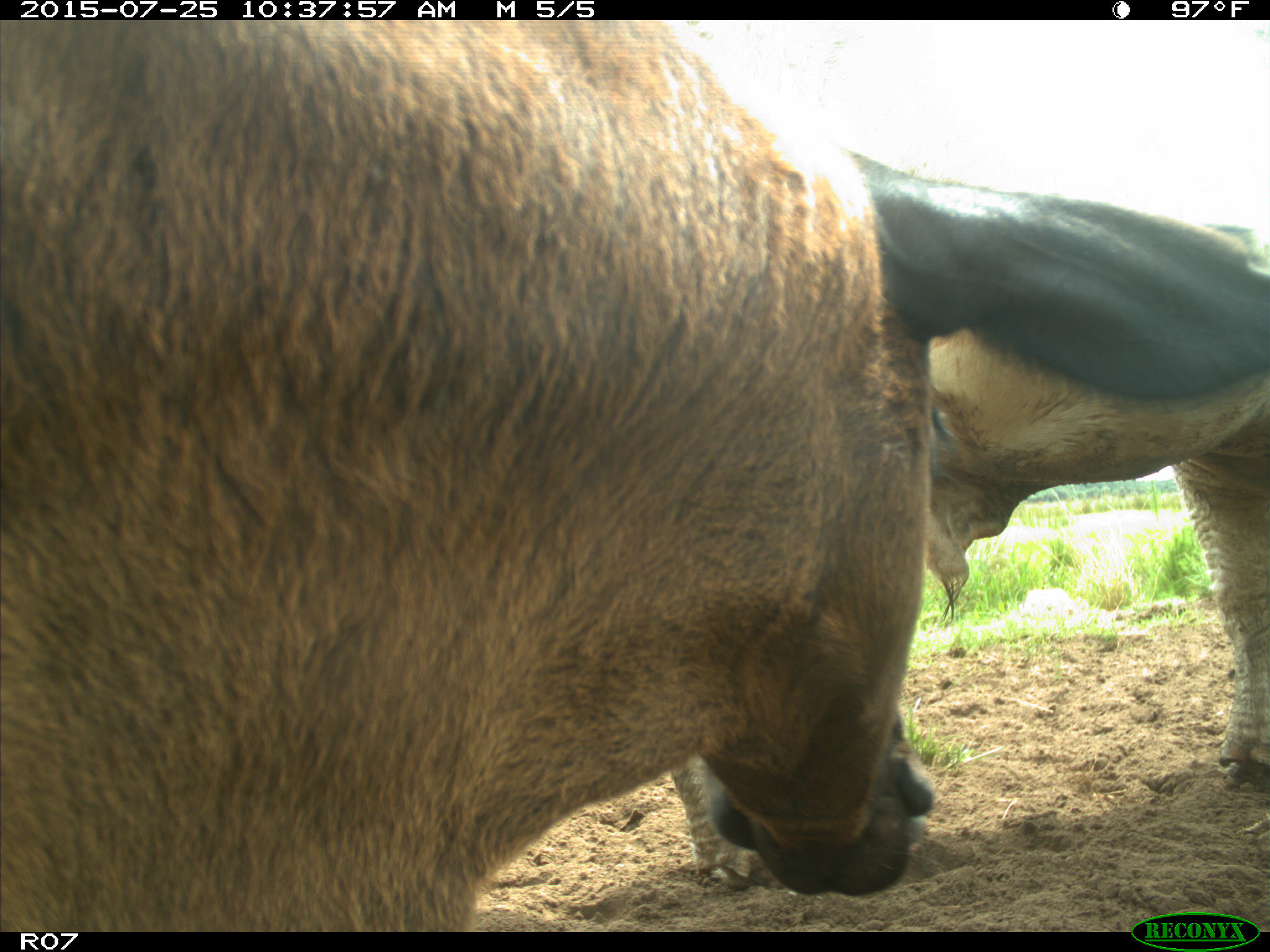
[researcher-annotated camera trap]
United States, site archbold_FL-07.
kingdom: Animalia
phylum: Chordata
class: Mammalia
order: Artiodactyla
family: Bovidae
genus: Bos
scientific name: Bos taurus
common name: domestic cow